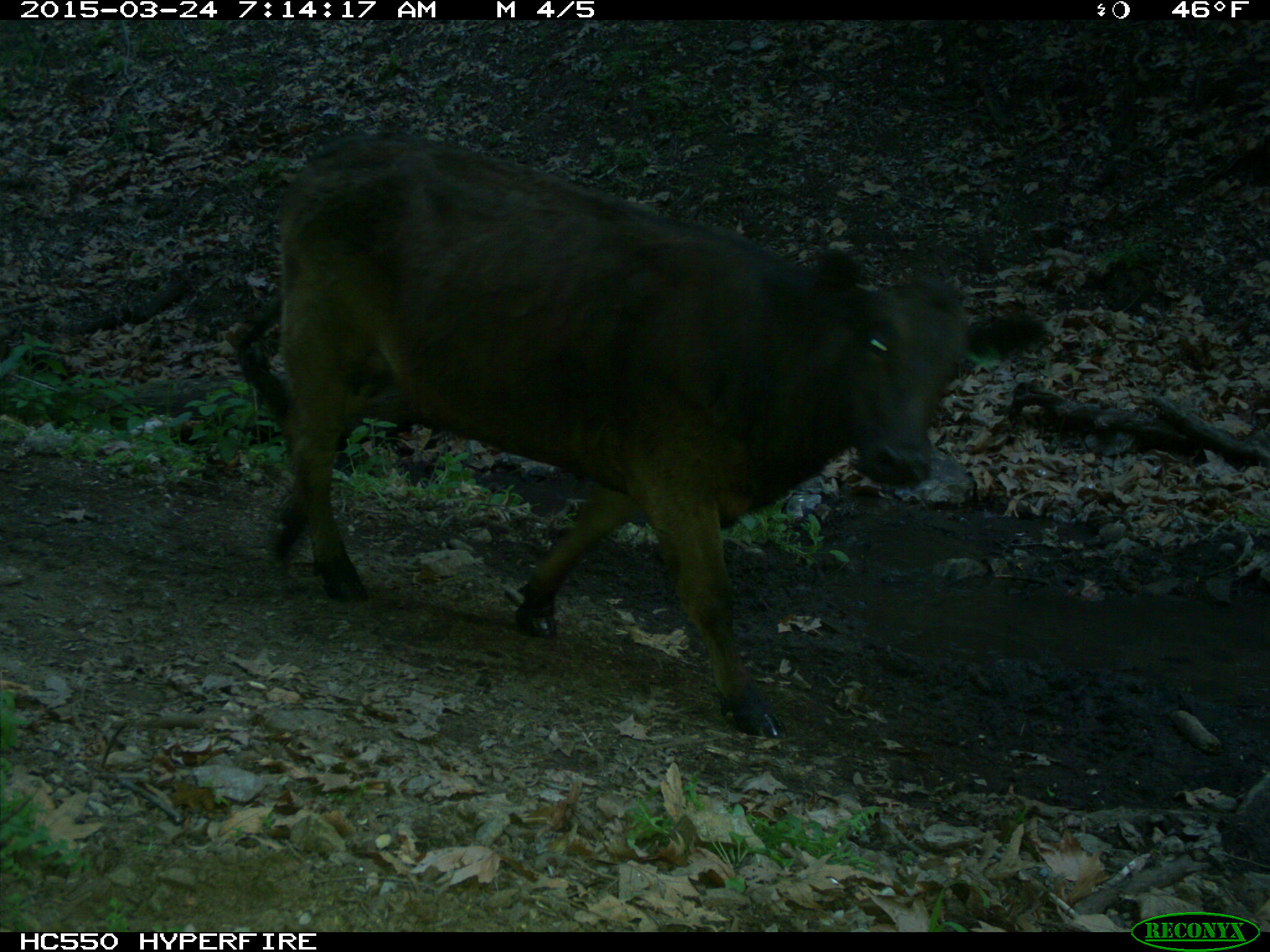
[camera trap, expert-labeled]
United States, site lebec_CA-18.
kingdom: Animalia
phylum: Chordata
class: Mammalia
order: Artiodactyla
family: Bovidae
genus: Bos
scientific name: Bos taurus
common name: domestic cow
Bos taurus (domestic cow).